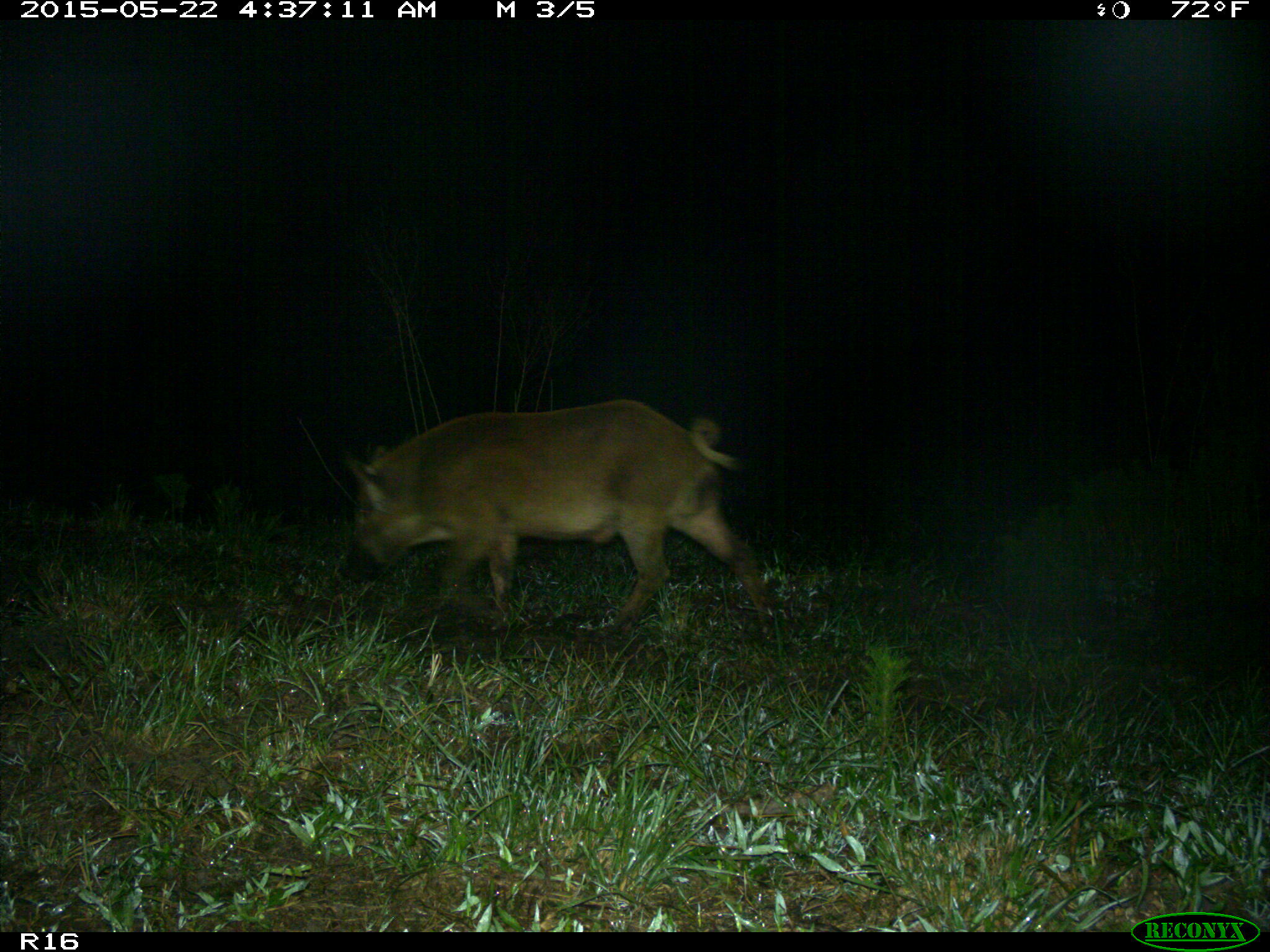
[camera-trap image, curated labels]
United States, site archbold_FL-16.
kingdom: Animalia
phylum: Chordata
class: Mammalia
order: Artiodactyla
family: Suidae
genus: Sus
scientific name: Sus scrofa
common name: wild boar